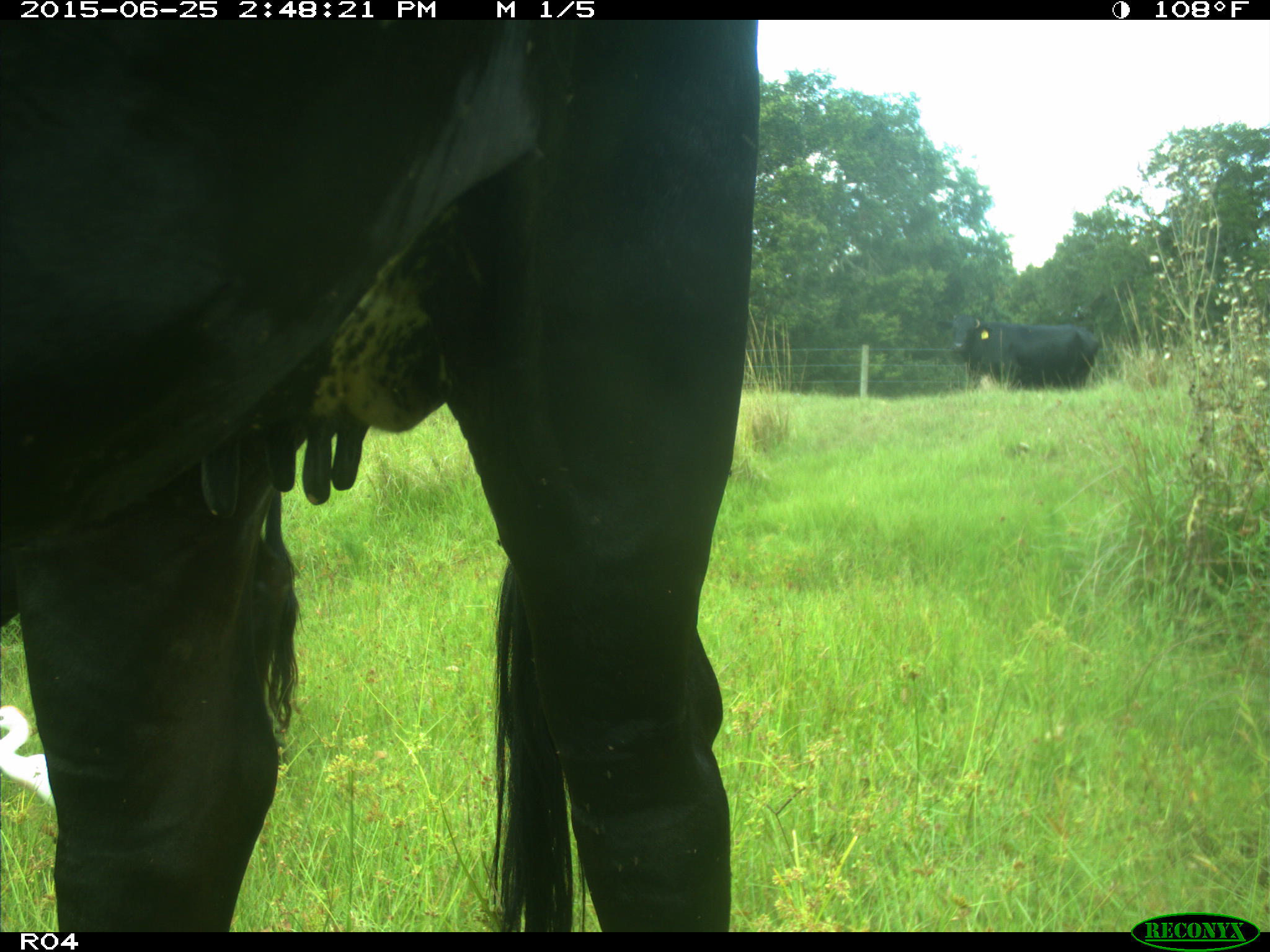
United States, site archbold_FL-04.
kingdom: Animalia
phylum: Chordata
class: Mammalia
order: Artiodactyla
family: Bovidae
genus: Bos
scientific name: Bos taurus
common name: domestic cow